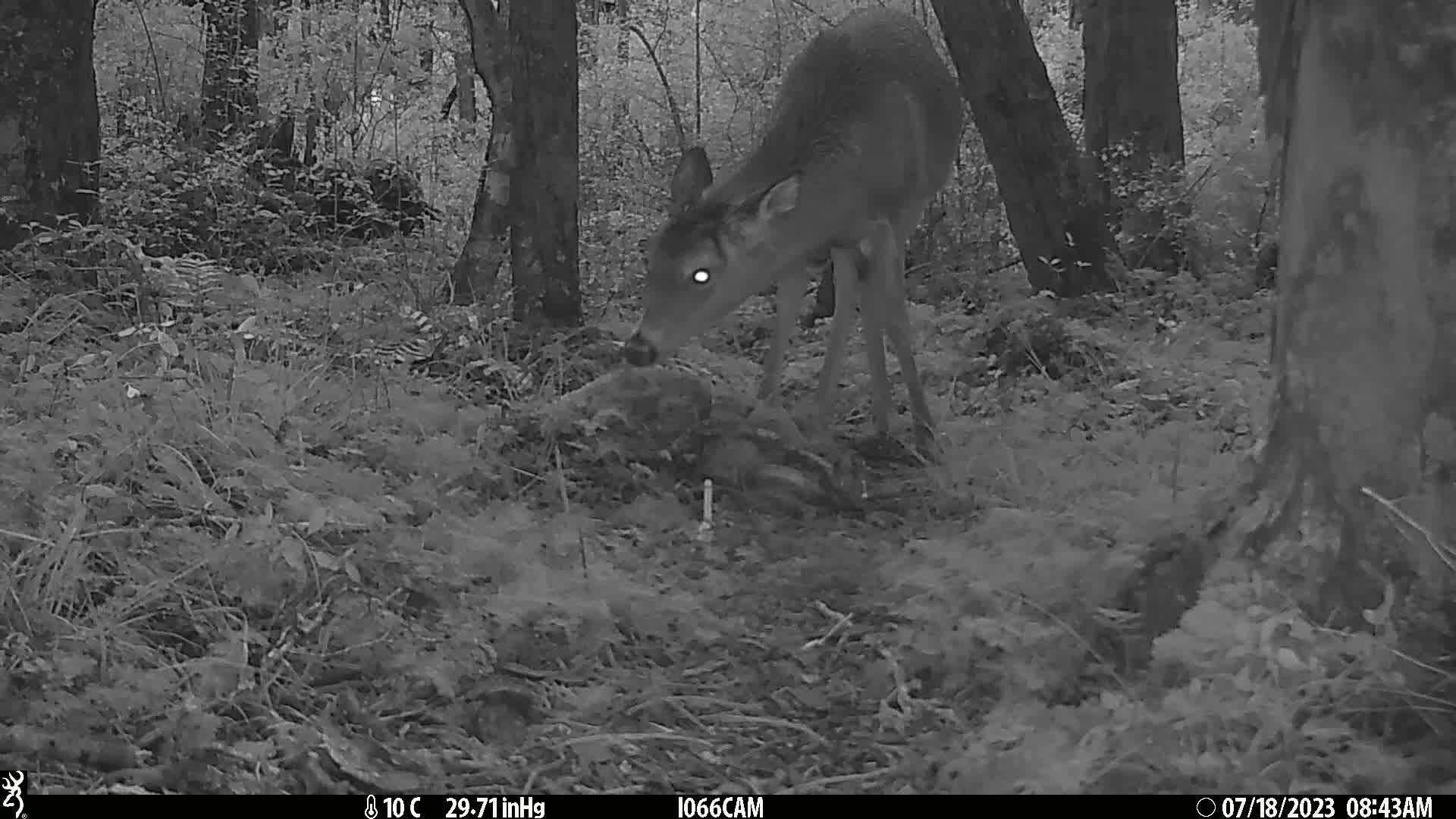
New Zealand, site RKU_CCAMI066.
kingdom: Animalia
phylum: Chordata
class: Mammalia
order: Artiodactyla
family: Cervidae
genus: Odocoileus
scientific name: Odocoileus virginianus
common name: white-tailed deer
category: white tailed deer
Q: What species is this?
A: White tailed deer (white-tailed deer) (Odocoileus virginianus).